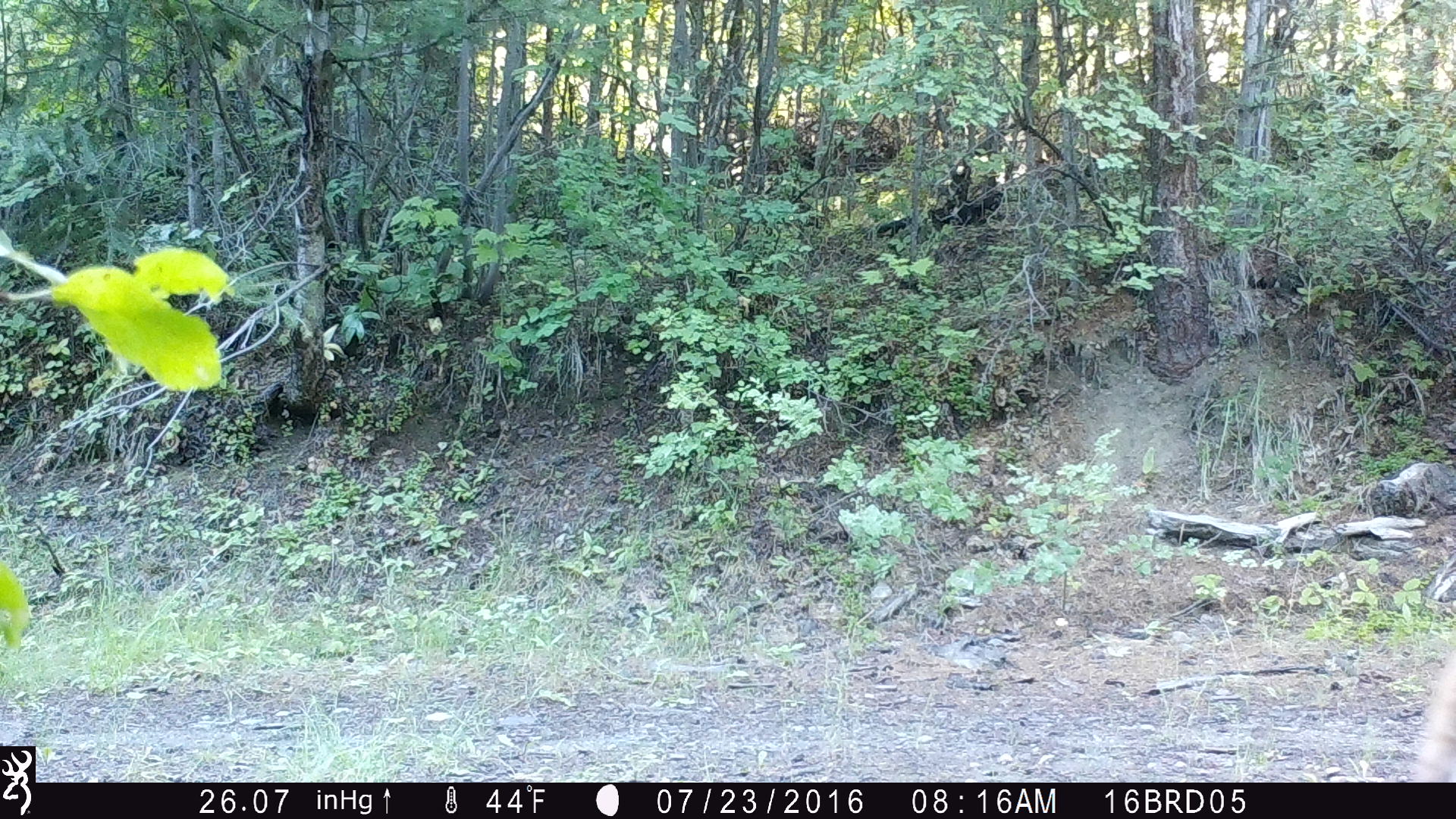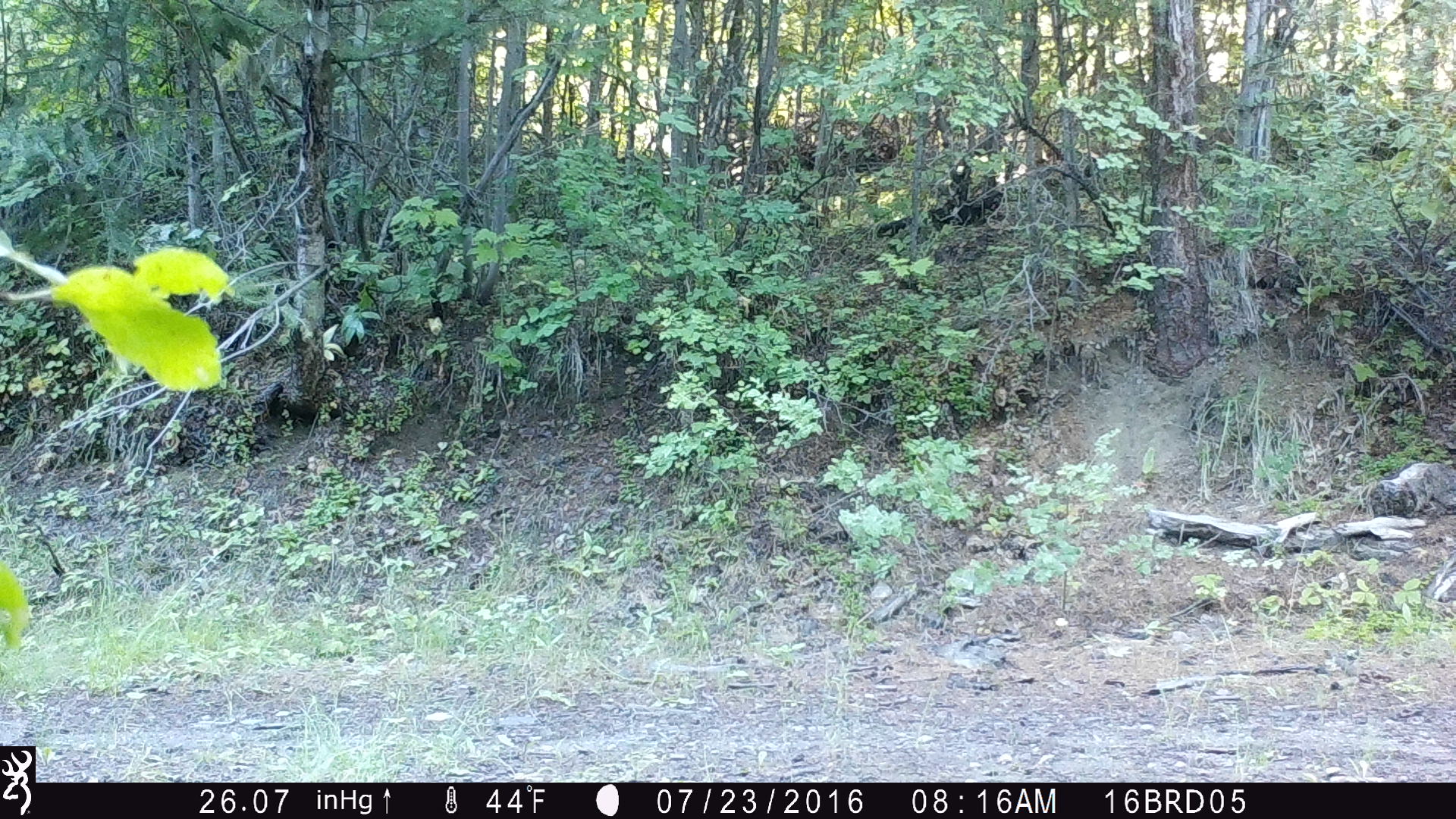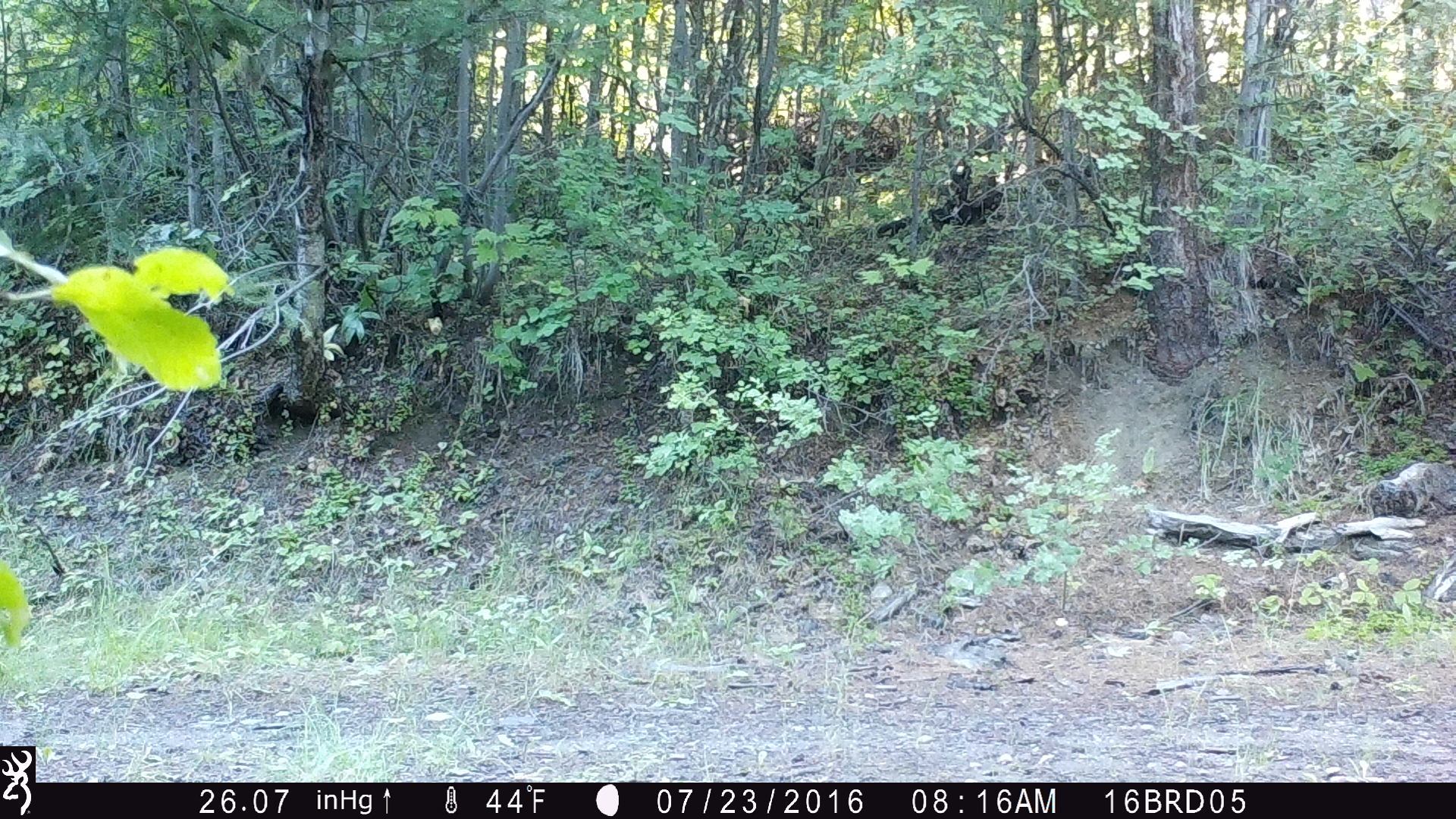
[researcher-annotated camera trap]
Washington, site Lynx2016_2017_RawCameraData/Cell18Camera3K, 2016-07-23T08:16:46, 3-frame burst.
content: unidentified animal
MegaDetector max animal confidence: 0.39